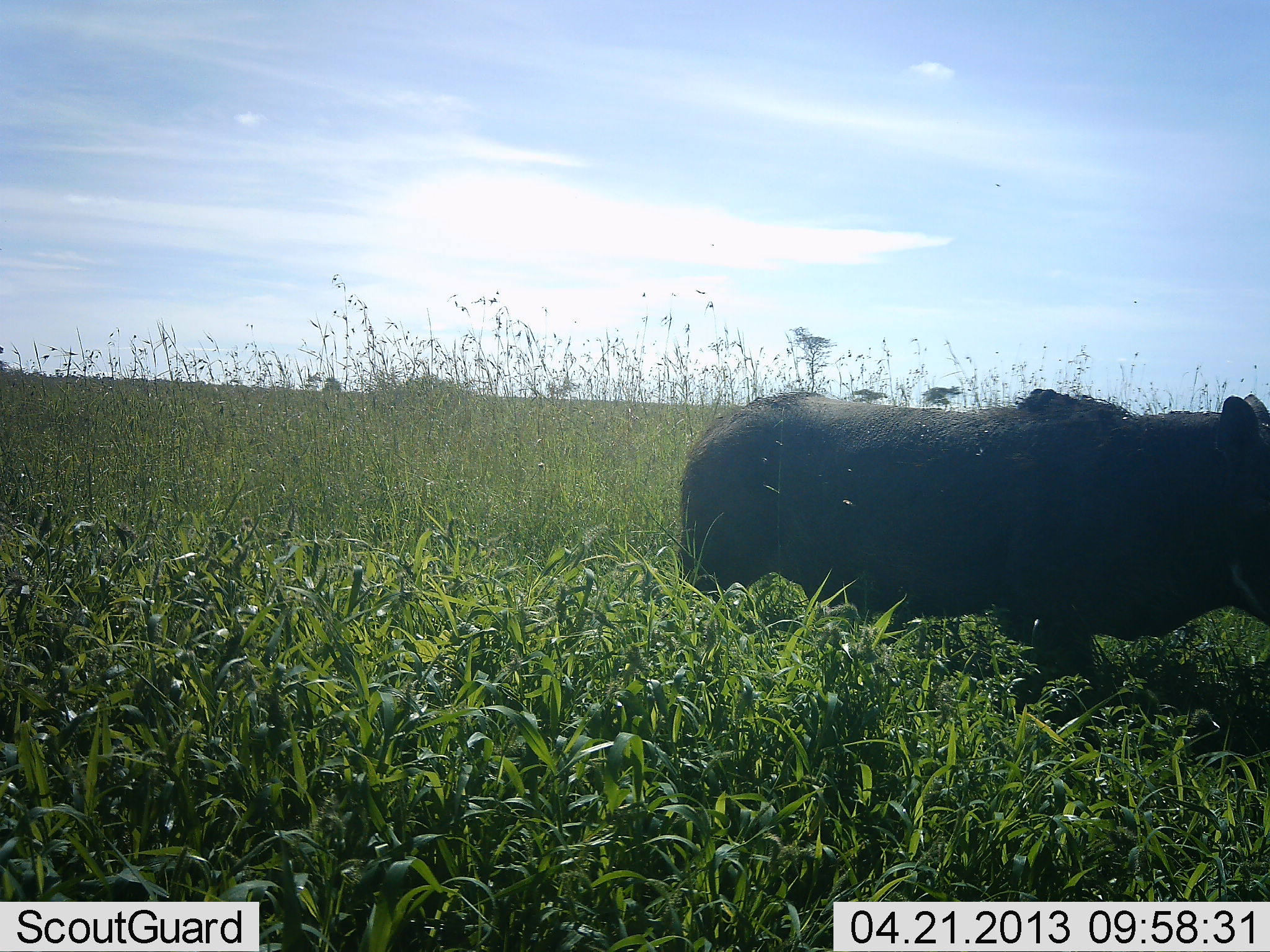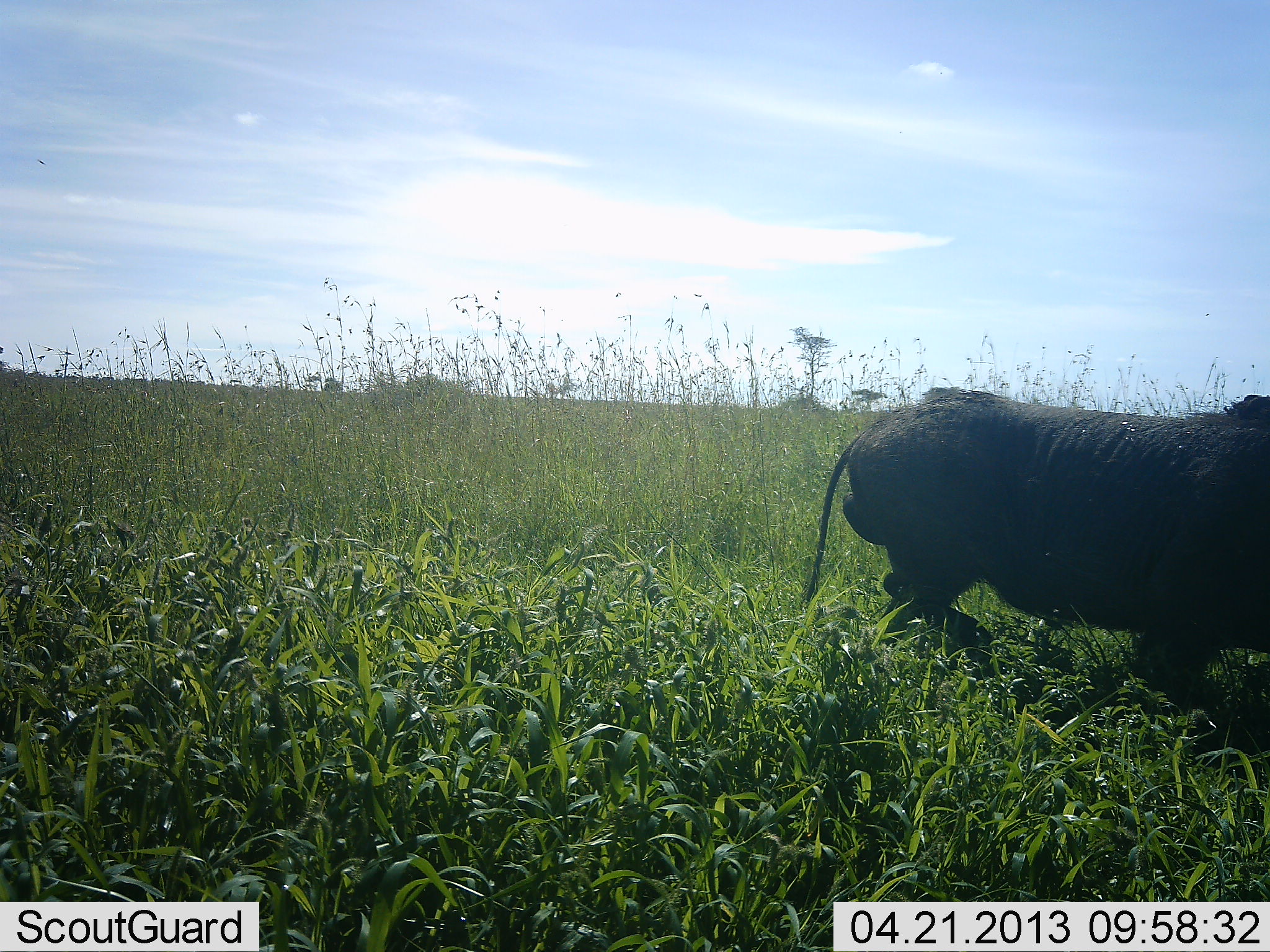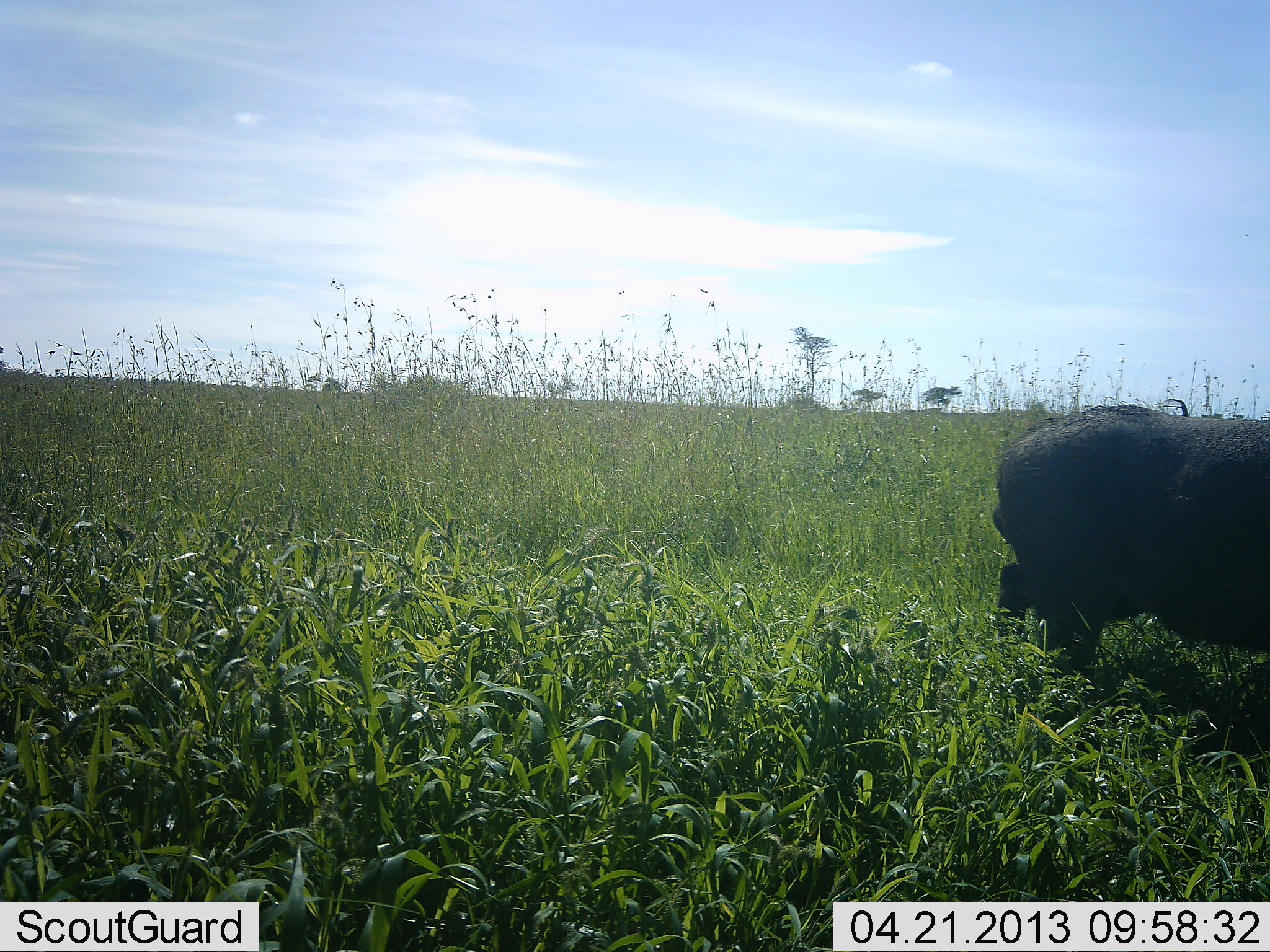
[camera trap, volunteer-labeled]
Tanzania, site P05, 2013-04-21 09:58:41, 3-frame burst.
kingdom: Animalia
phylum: Chordata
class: Mammalia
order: Artiodactyla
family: Suidae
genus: Phacochoerus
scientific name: Phacochoerus africanus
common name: warthog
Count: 1.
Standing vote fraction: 0%.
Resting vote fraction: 0%.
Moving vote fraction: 100%.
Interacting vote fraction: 0%.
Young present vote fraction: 0%.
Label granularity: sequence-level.